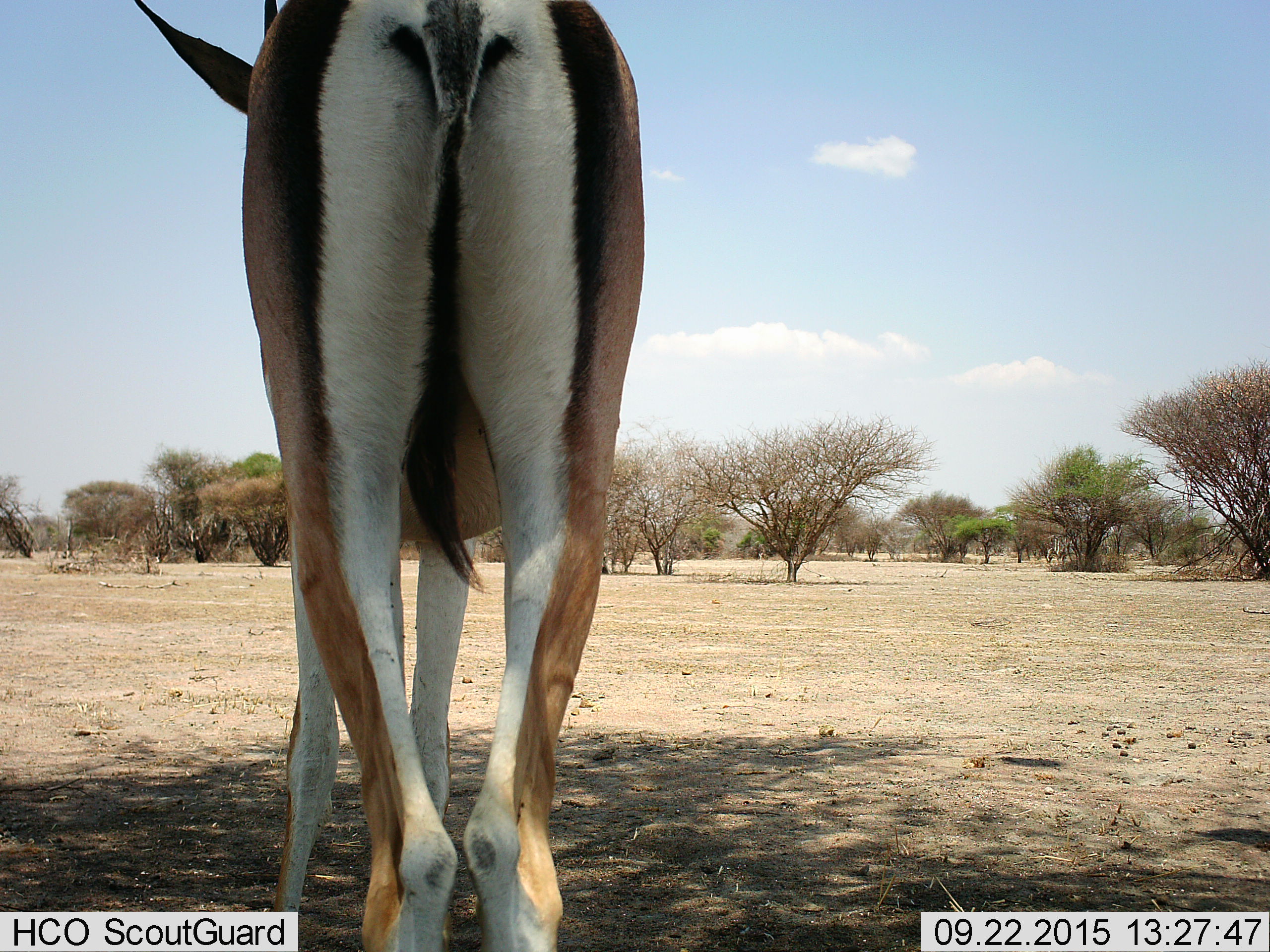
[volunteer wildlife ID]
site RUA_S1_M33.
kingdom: Animalia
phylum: Chordata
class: Mammalia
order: Artiodactyla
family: Bovidae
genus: Aepyceros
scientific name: Aepyceros melampus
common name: impala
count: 1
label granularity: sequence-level